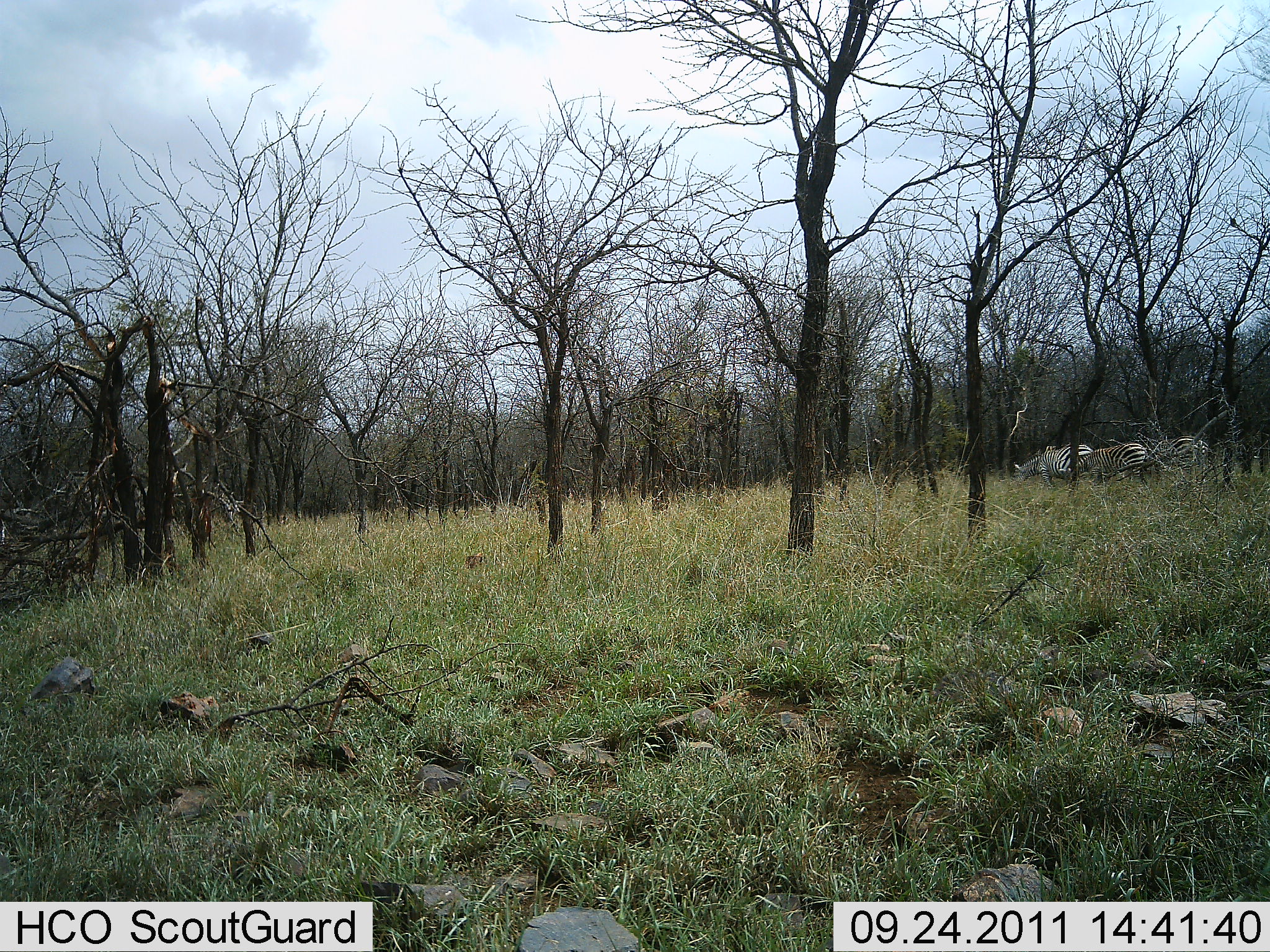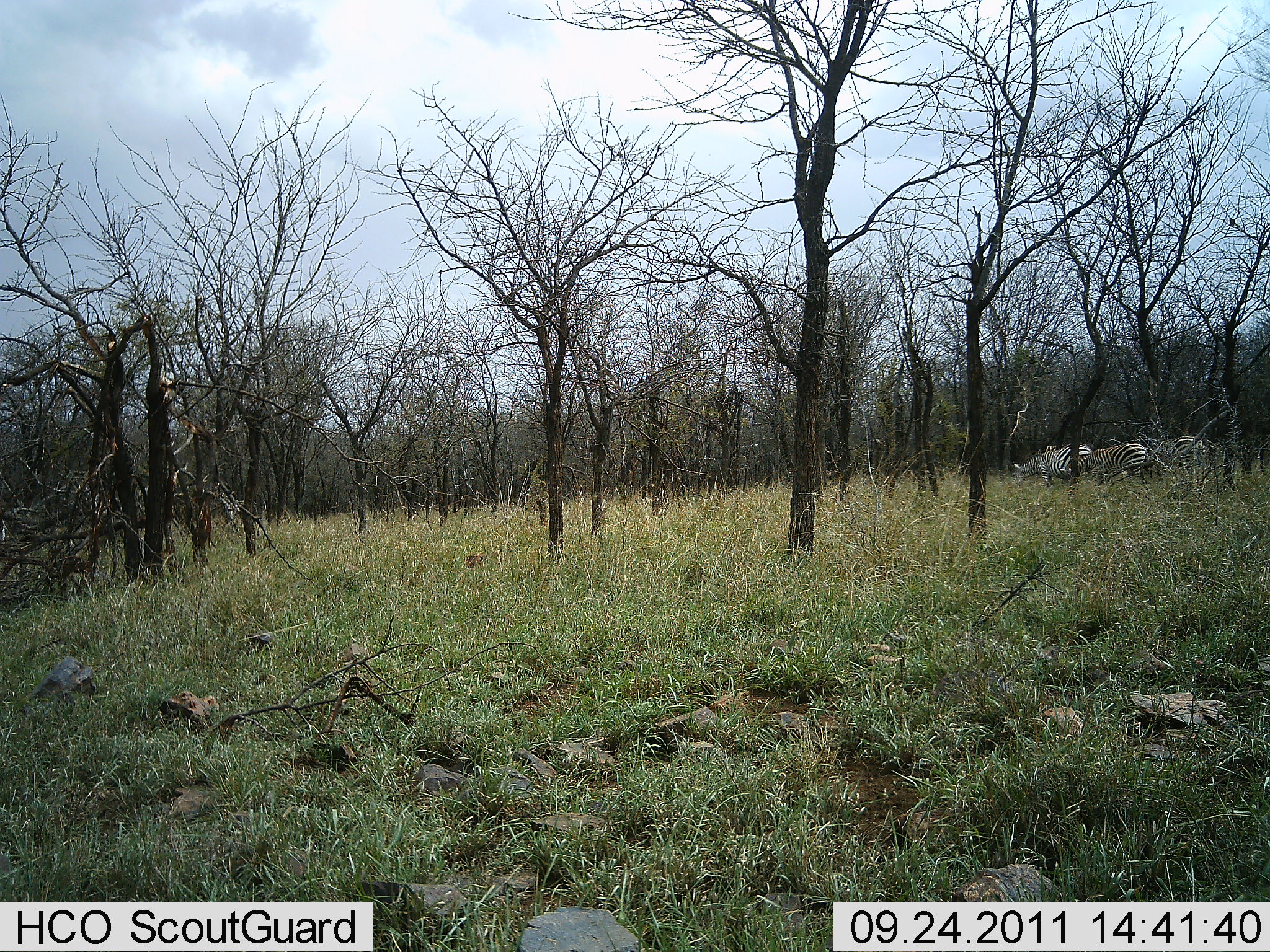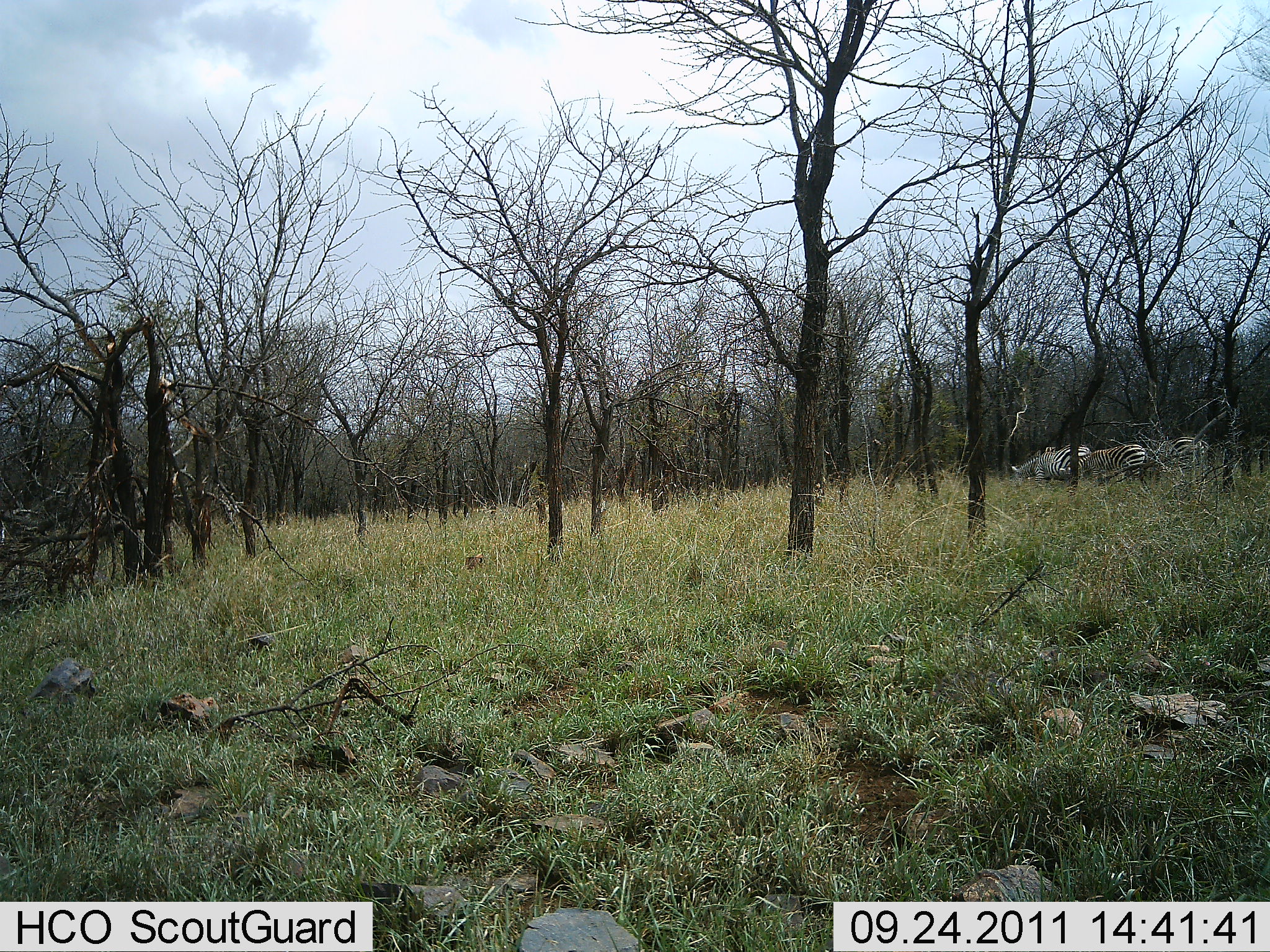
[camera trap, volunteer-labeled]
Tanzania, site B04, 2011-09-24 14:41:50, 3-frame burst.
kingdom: Animalia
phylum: Chordata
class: Mammalia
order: Perissodactyla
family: Equidae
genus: Equus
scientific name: Equus quagga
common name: plains zebra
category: zebra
Zebra (plains zebra) (Equus quagga), count 3. Behavior (volunteer vote fractions): standing 50%, resting 0%, moving 14%, interacting 0%. Young present (vote fraction): 0%. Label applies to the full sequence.